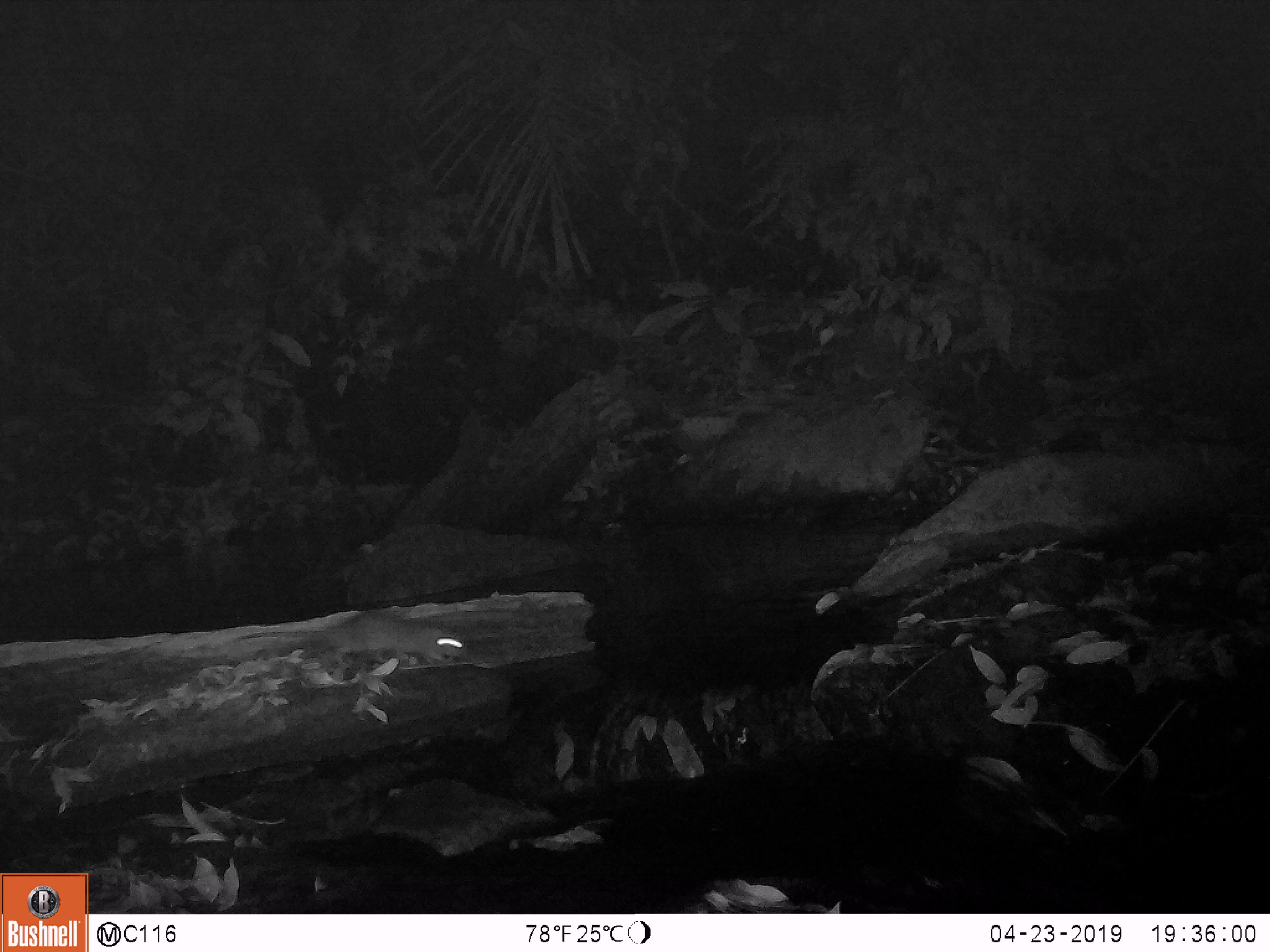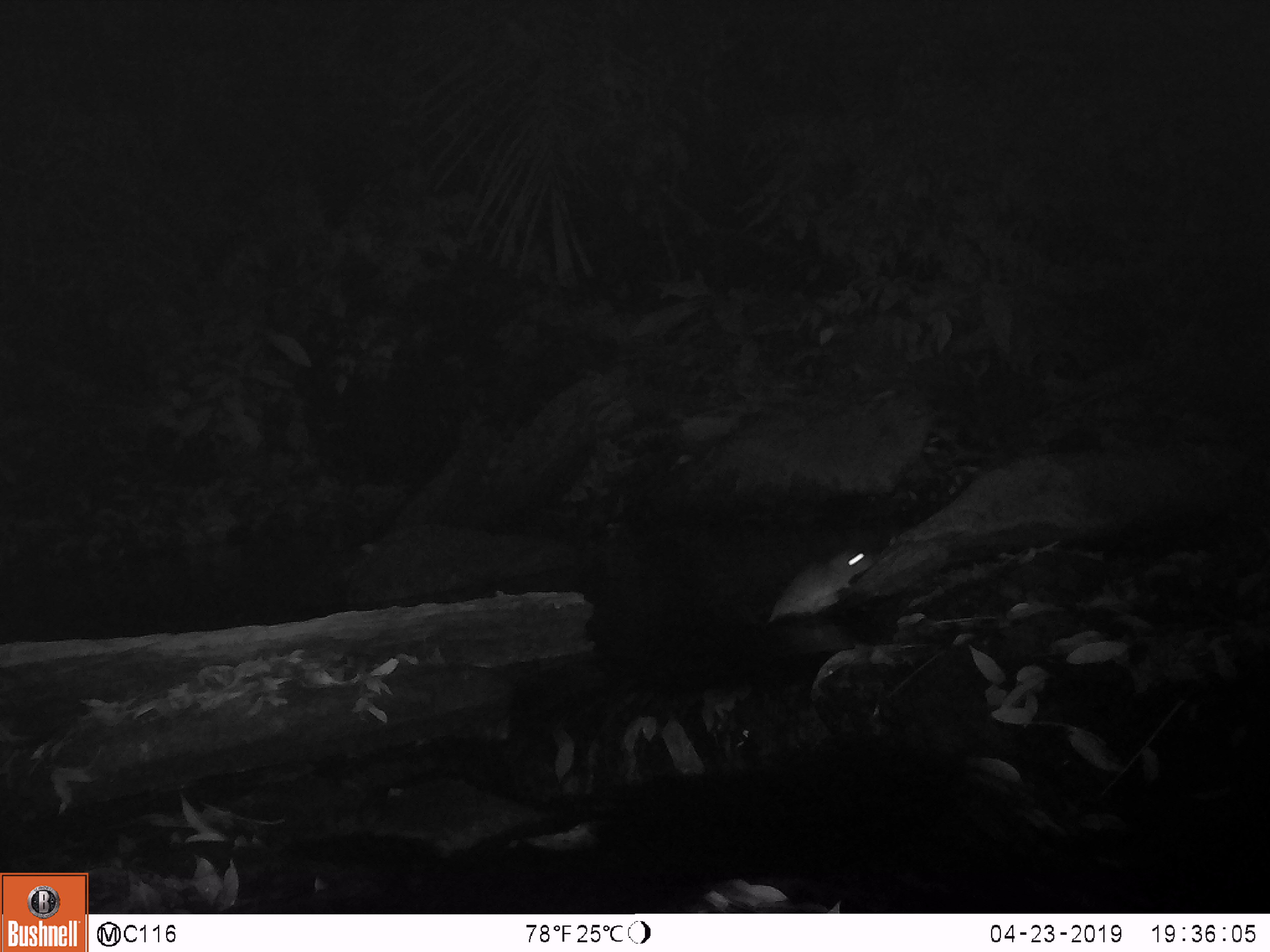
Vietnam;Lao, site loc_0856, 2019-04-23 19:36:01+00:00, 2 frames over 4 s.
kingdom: Animalia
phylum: Chordata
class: Mammalia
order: Rodentia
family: Muridae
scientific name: Muridae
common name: old-world mice and rats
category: unidentified murid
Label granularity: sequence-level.